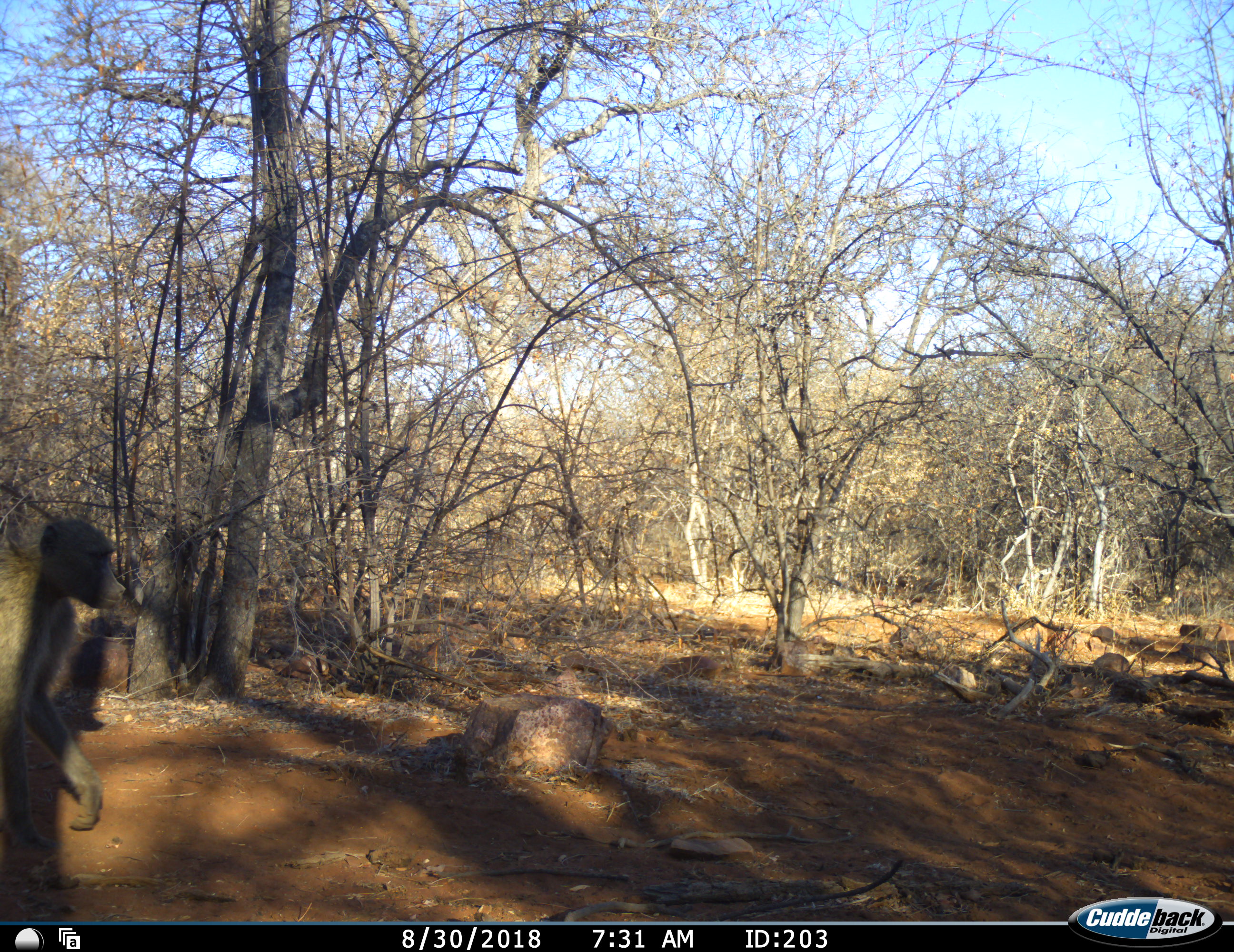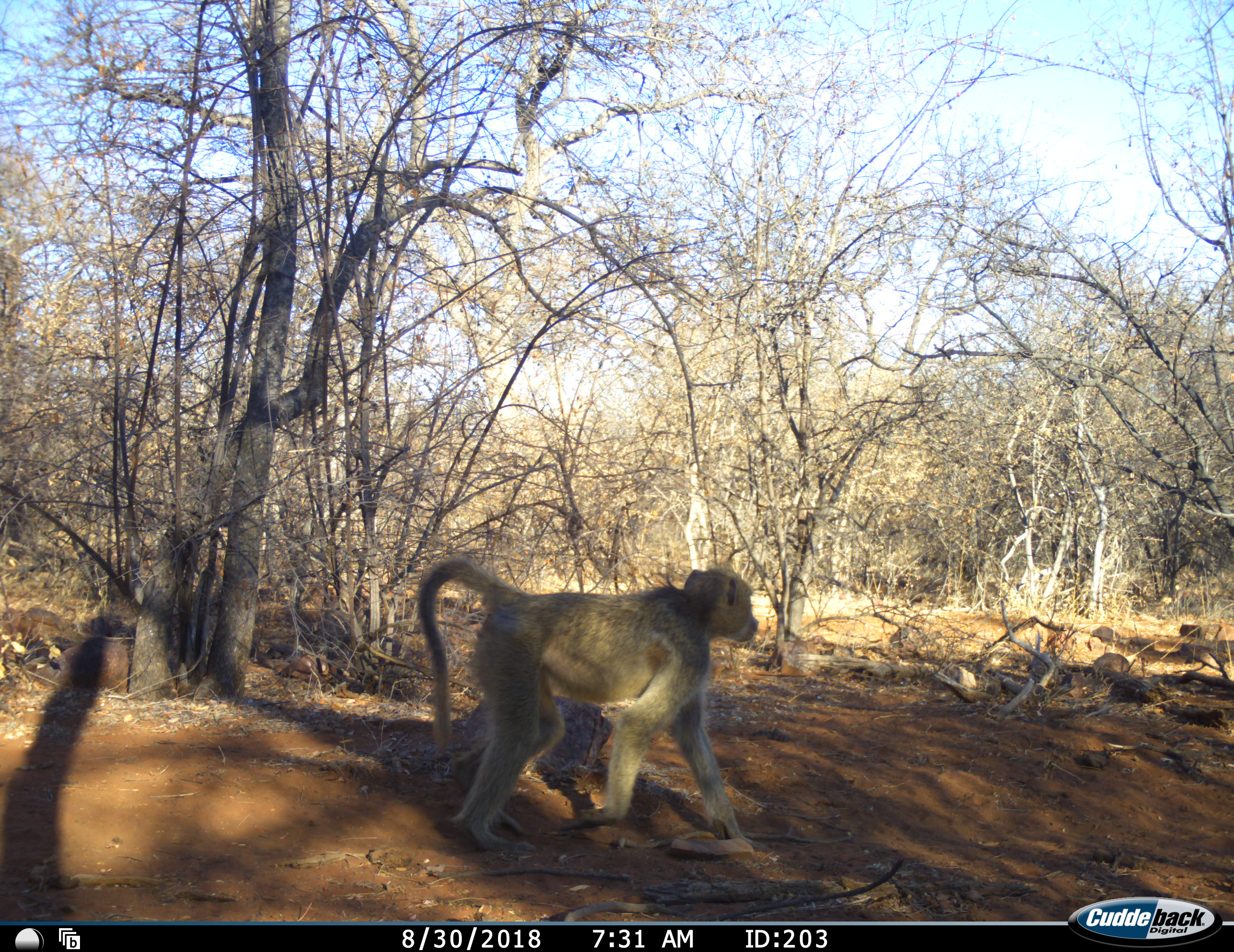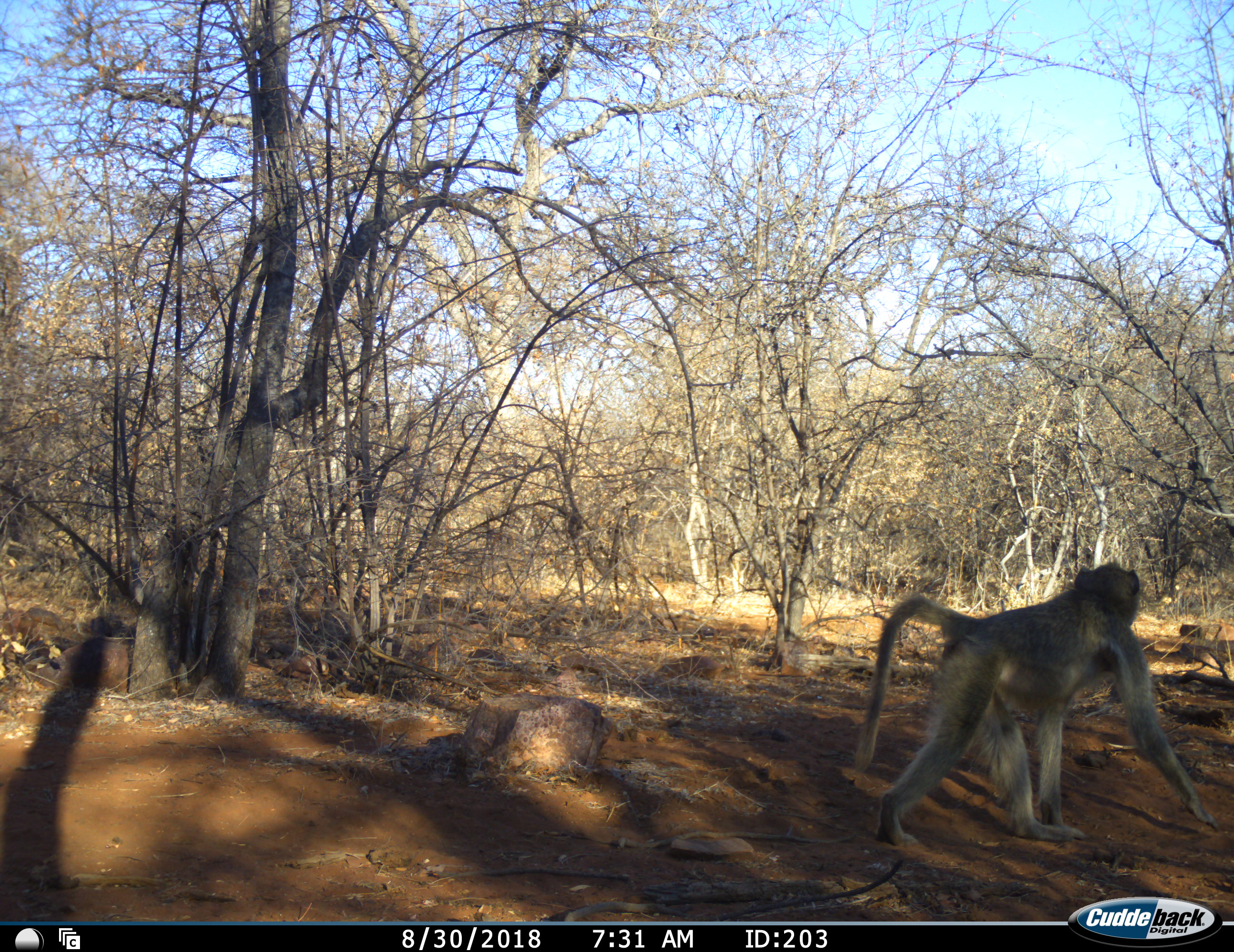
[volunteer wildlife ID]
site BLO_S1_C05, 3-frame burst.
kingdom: Animalia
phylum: Chordata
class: Mammalia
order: Primates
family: Cercopithecidae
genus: Papio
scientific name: Papio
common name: baboon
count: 1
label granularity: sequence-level